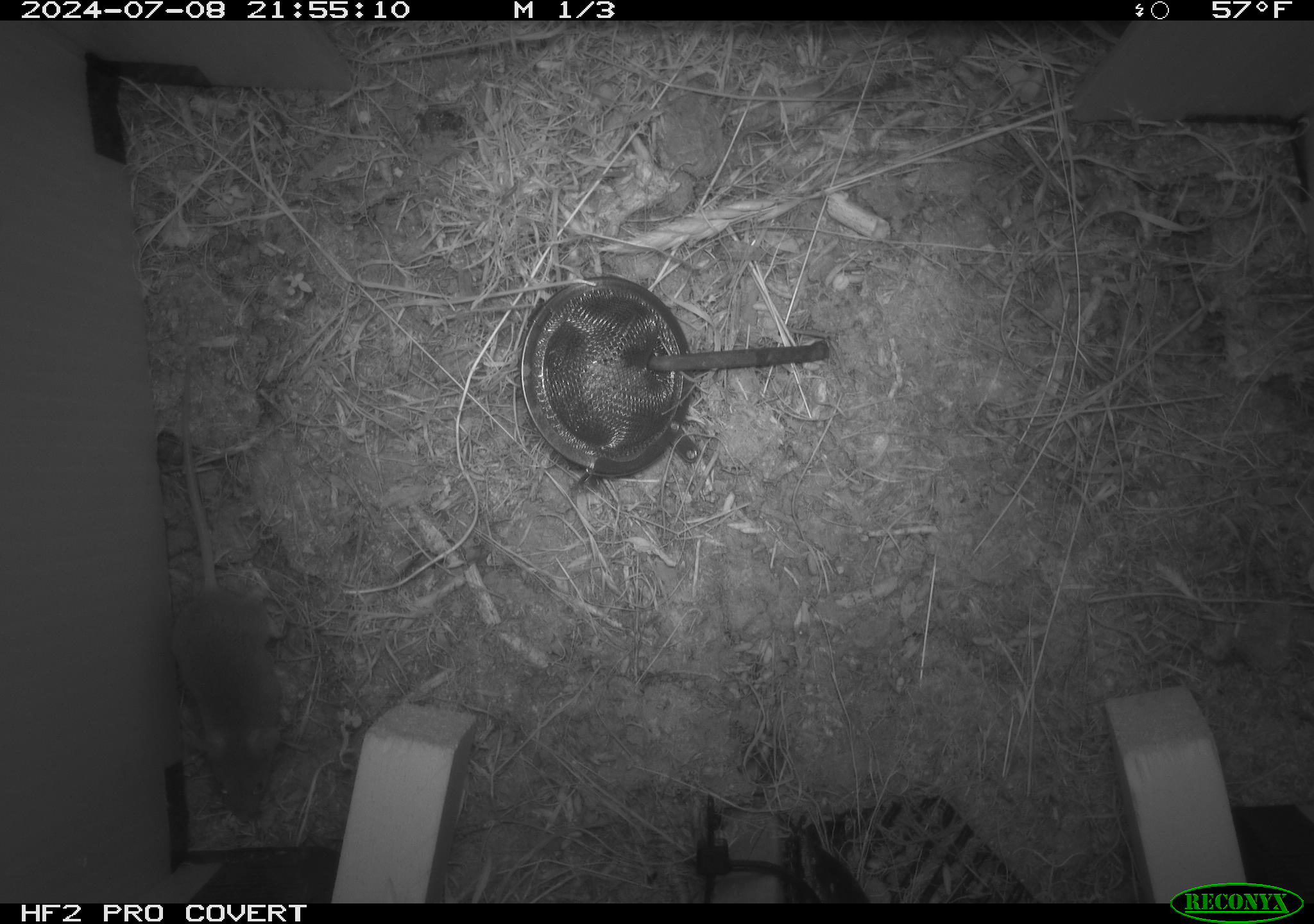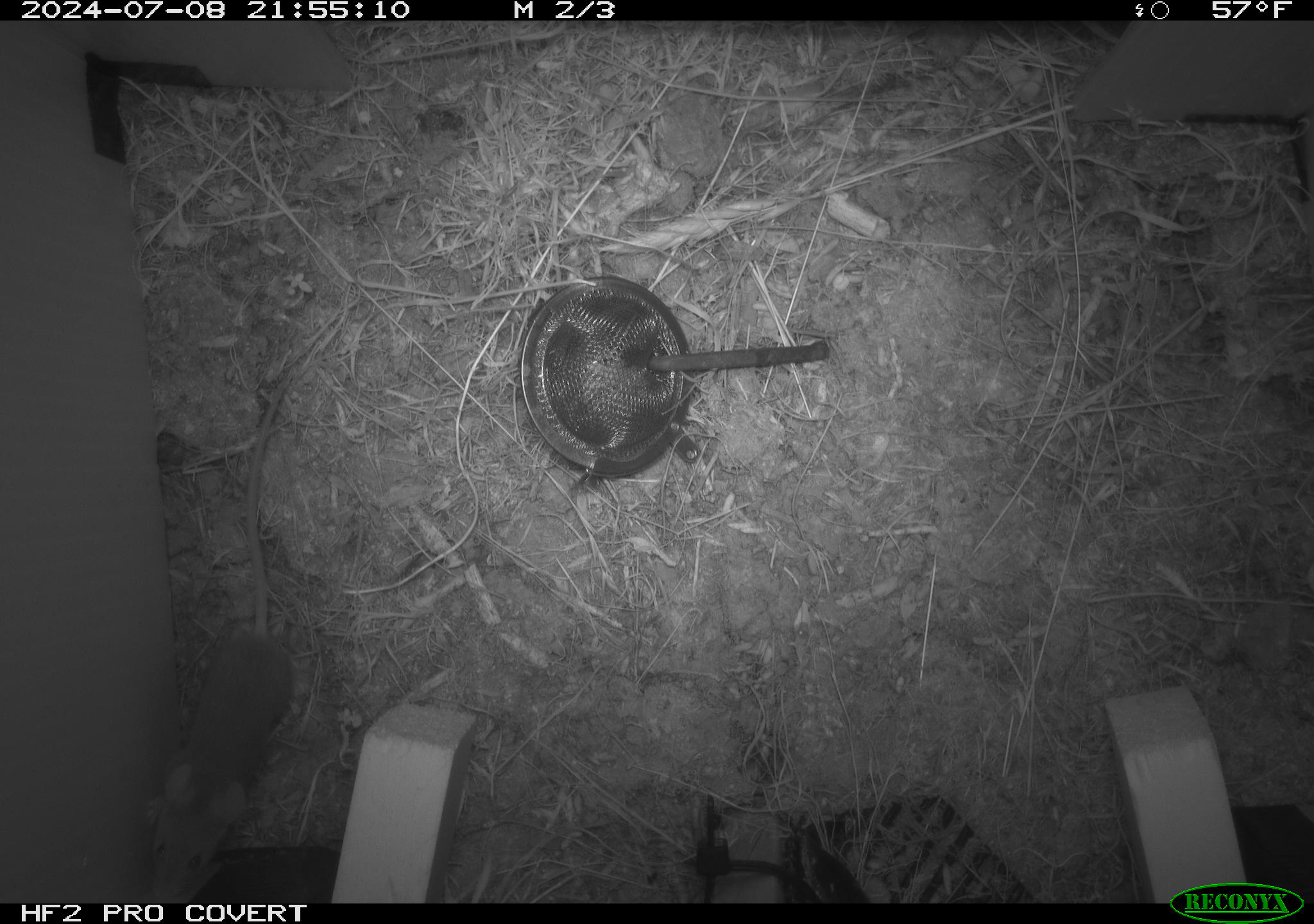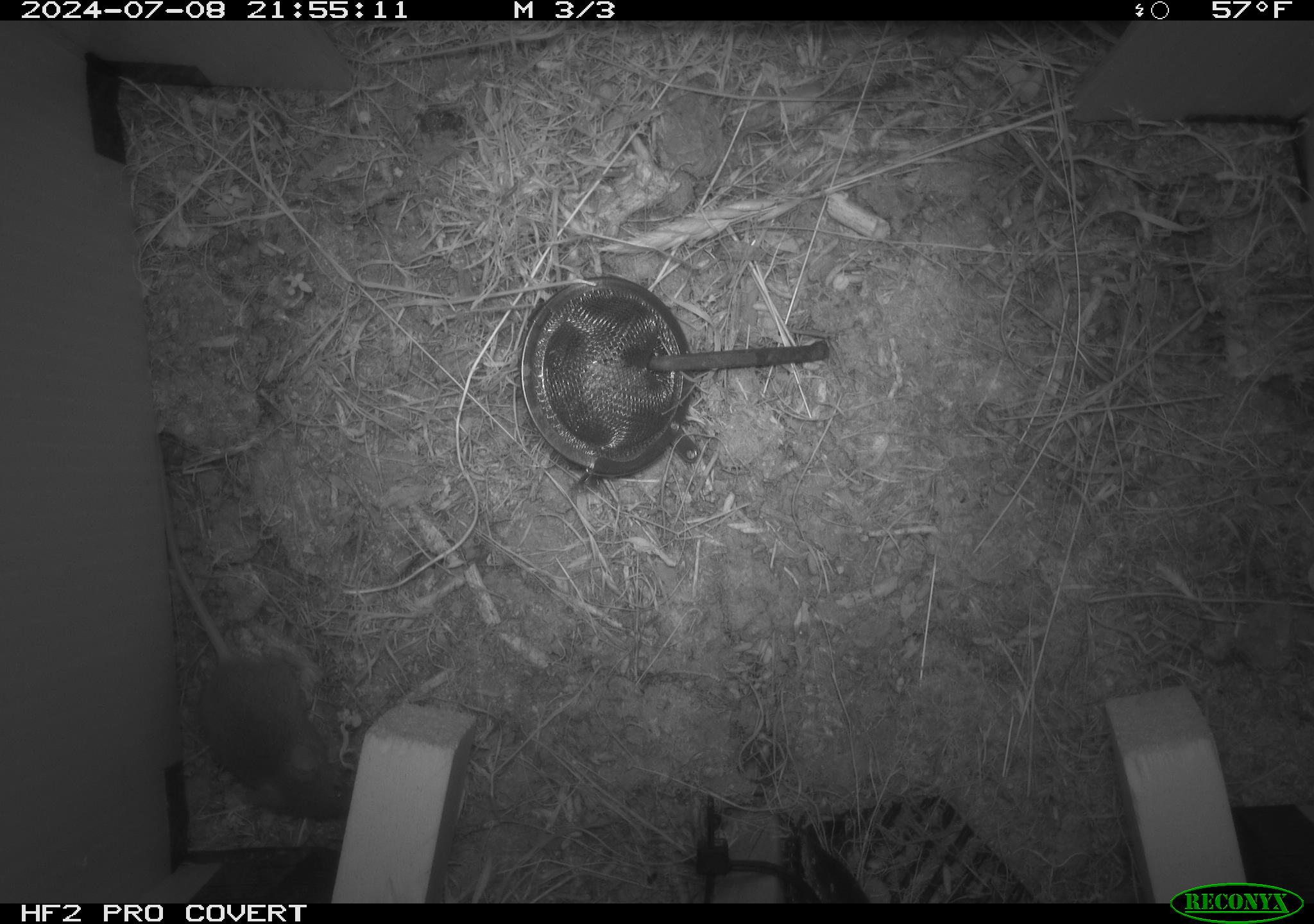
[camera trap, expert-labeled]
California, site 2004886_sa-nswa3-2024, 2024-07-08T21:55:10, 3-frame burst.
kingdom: Animalia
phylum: Chordata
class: Mammalia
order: Rodentia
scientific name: Rodentia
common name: rodent